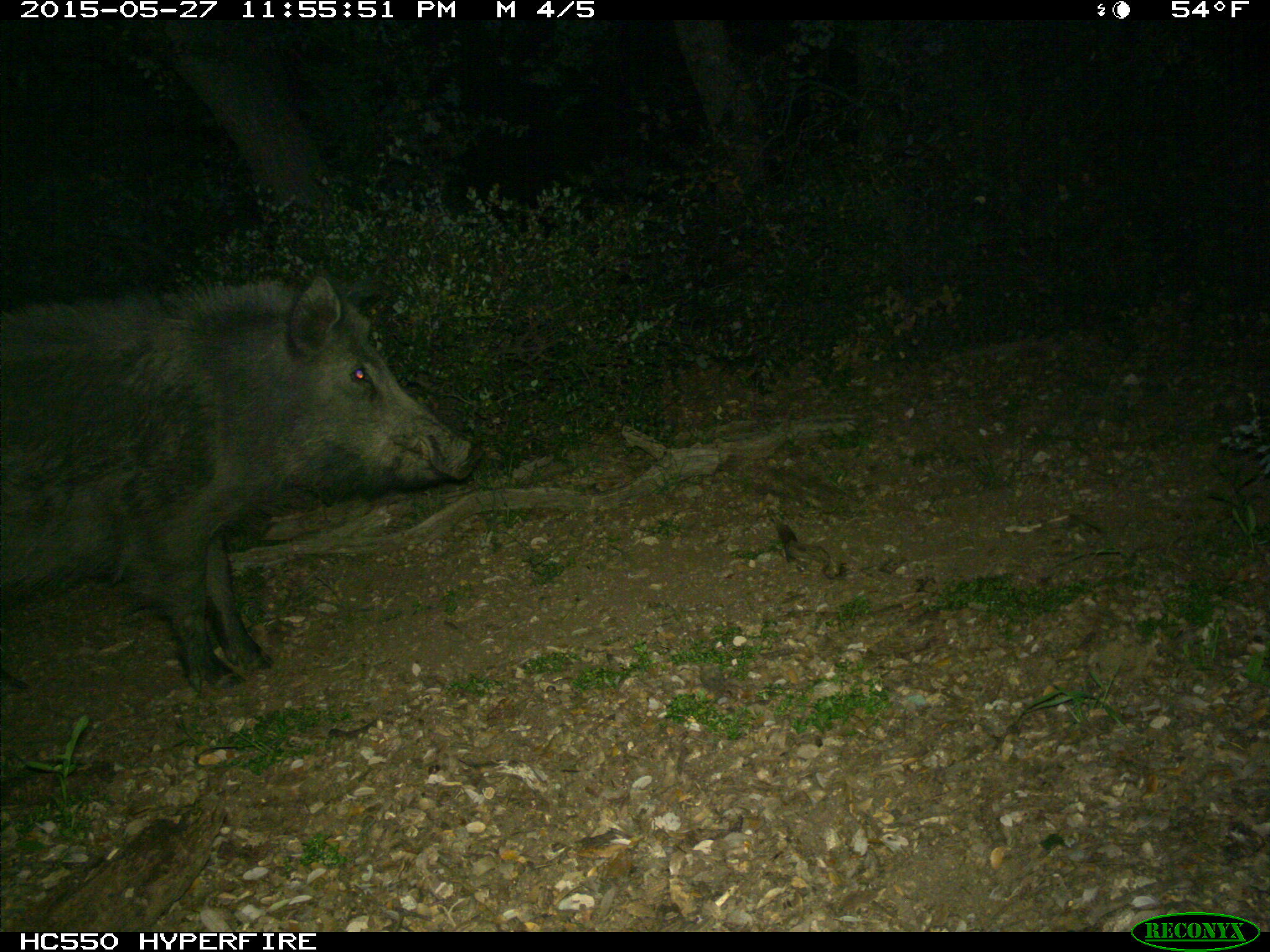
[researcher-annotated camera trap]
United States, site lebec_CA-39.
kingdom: Animalia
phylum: Chordata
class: Mammalia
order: Artiodactyla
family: Suidae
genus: Sus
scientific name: Sus scrofa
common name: wild boar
Sus scrofa (wild boar).